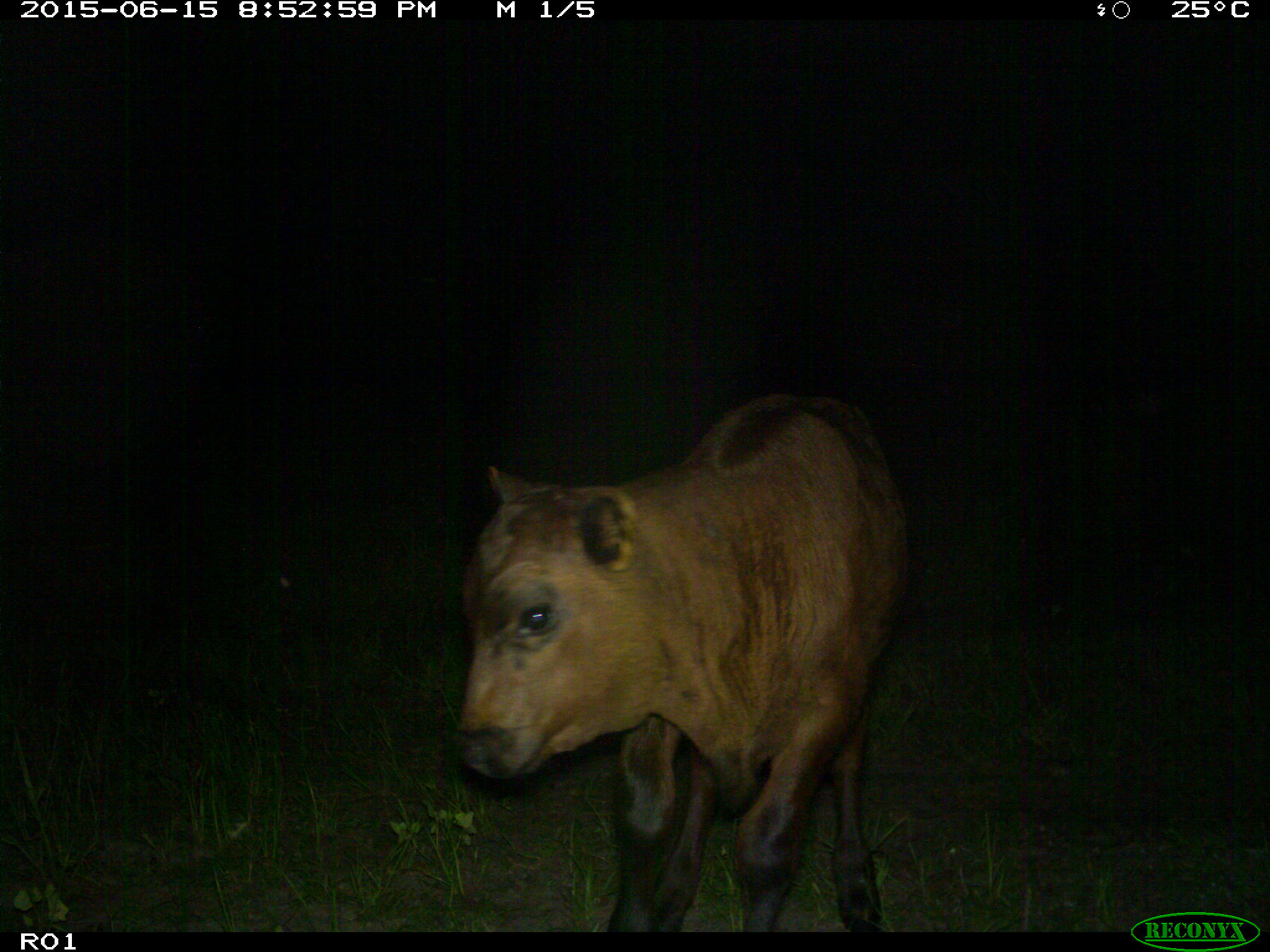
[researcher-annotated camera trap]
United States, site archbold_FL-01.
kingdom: Animalia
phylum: Chordata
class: Mammalia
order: Artiodactyla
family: Bovidae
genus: Bos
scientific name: Bos taurus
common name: domestic cow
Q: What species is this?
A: Bos taurus (domestic cow).